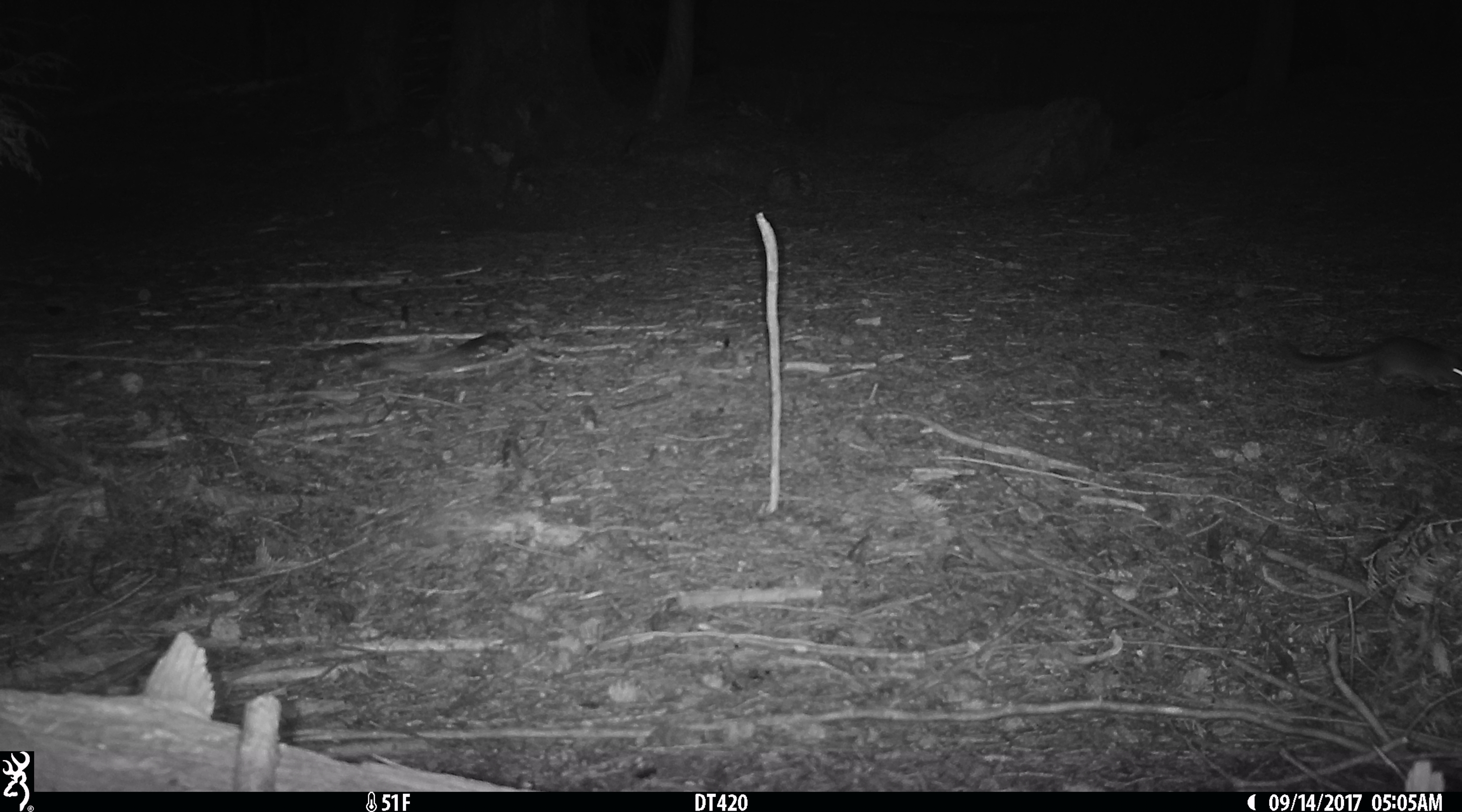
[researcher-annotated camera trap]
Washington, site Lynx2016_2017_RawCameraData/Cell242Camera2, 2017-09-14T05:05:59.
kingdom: Animalia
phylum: Chordata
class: Mammalia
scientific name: Mammalia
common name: small mammal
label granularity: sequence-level